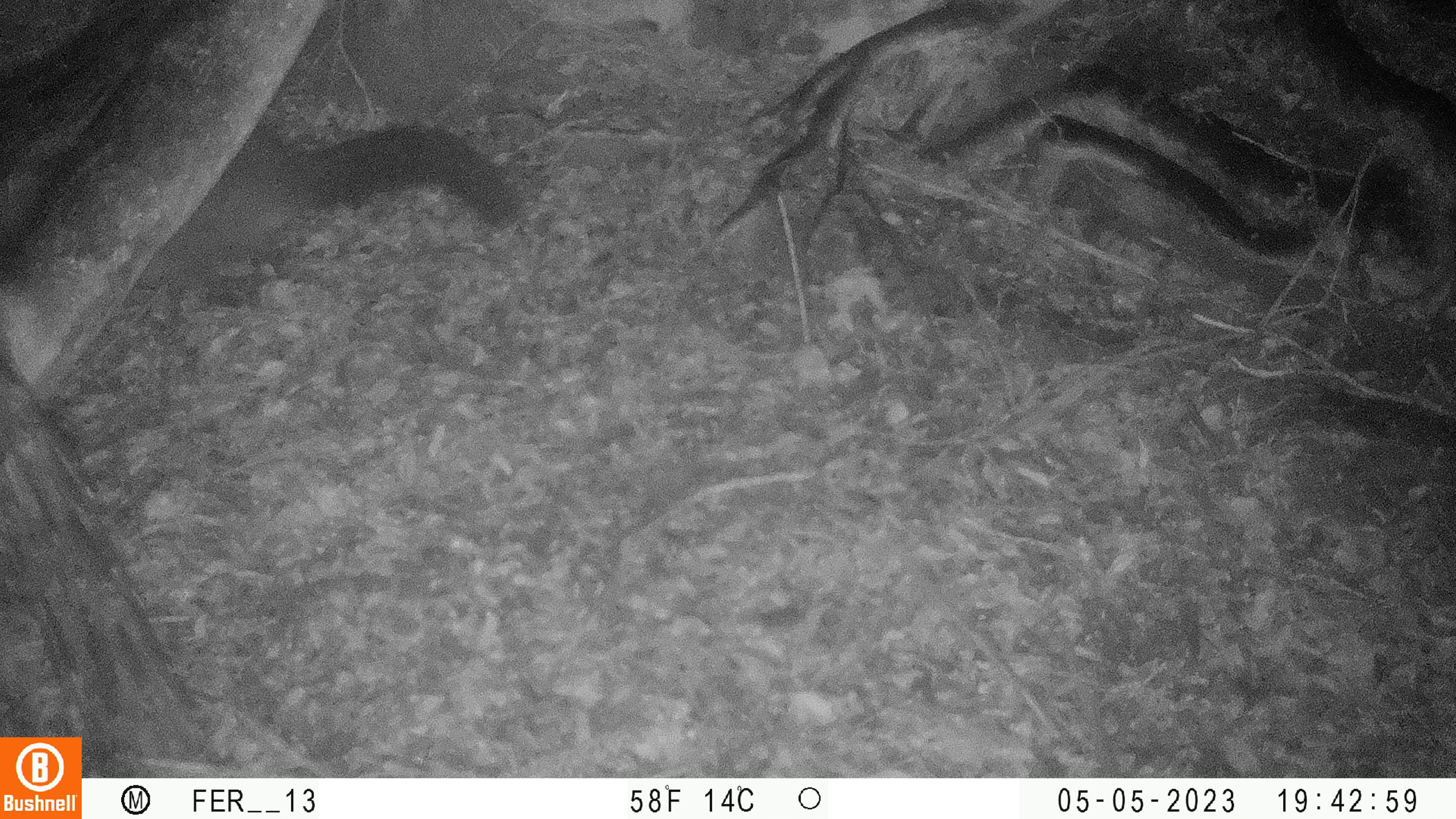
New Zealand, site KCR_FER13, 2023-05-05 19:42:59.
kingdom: Animalia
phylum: Chordata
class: Mammalia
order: Diprotodontia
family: Phalangeridae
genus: Trichosurus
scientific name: Trichosurus vulpecula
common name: common brushtail possum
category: possum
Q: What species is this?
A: Possum (common brushtail possum) (Trichosurus vulpecula).